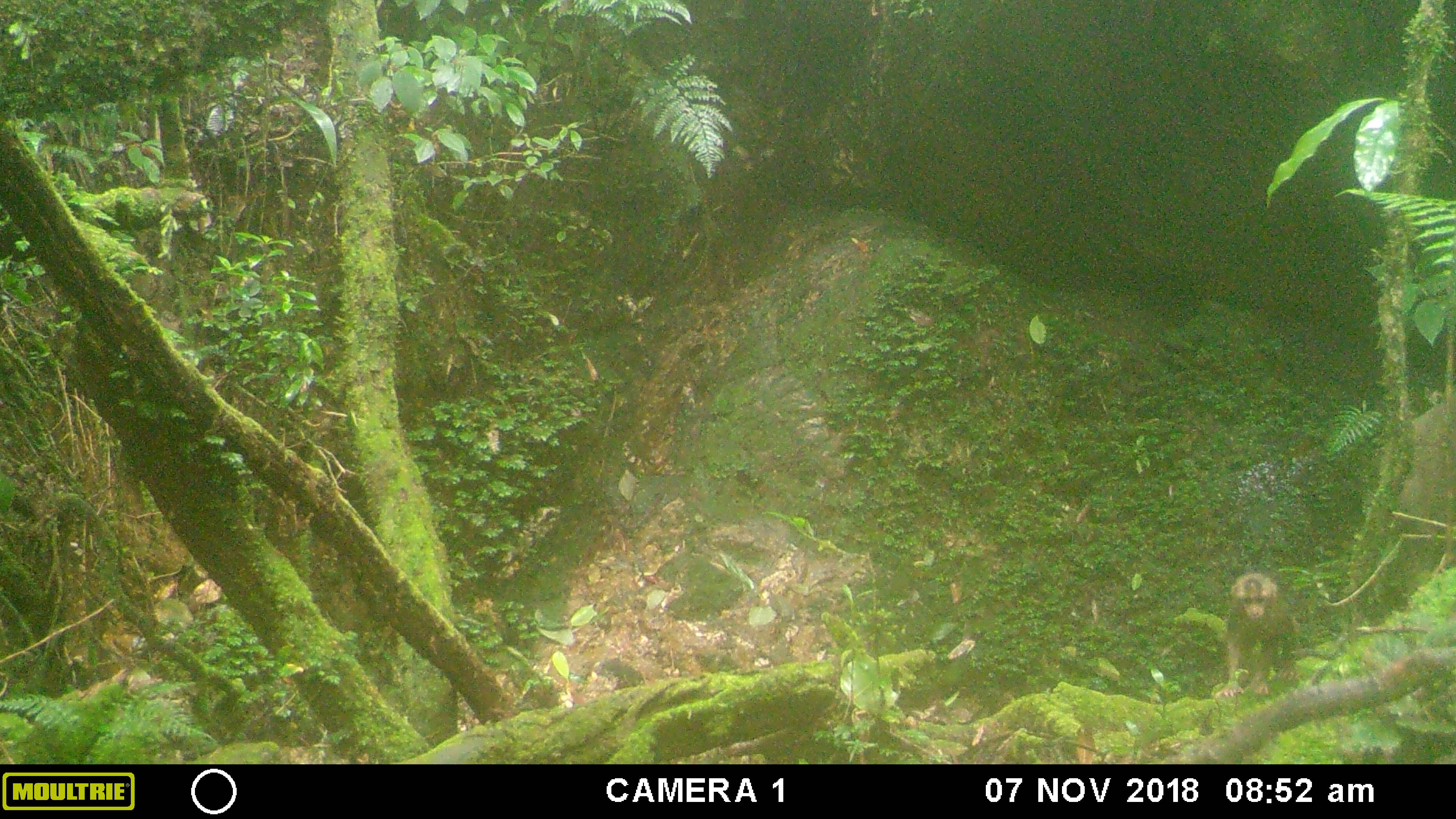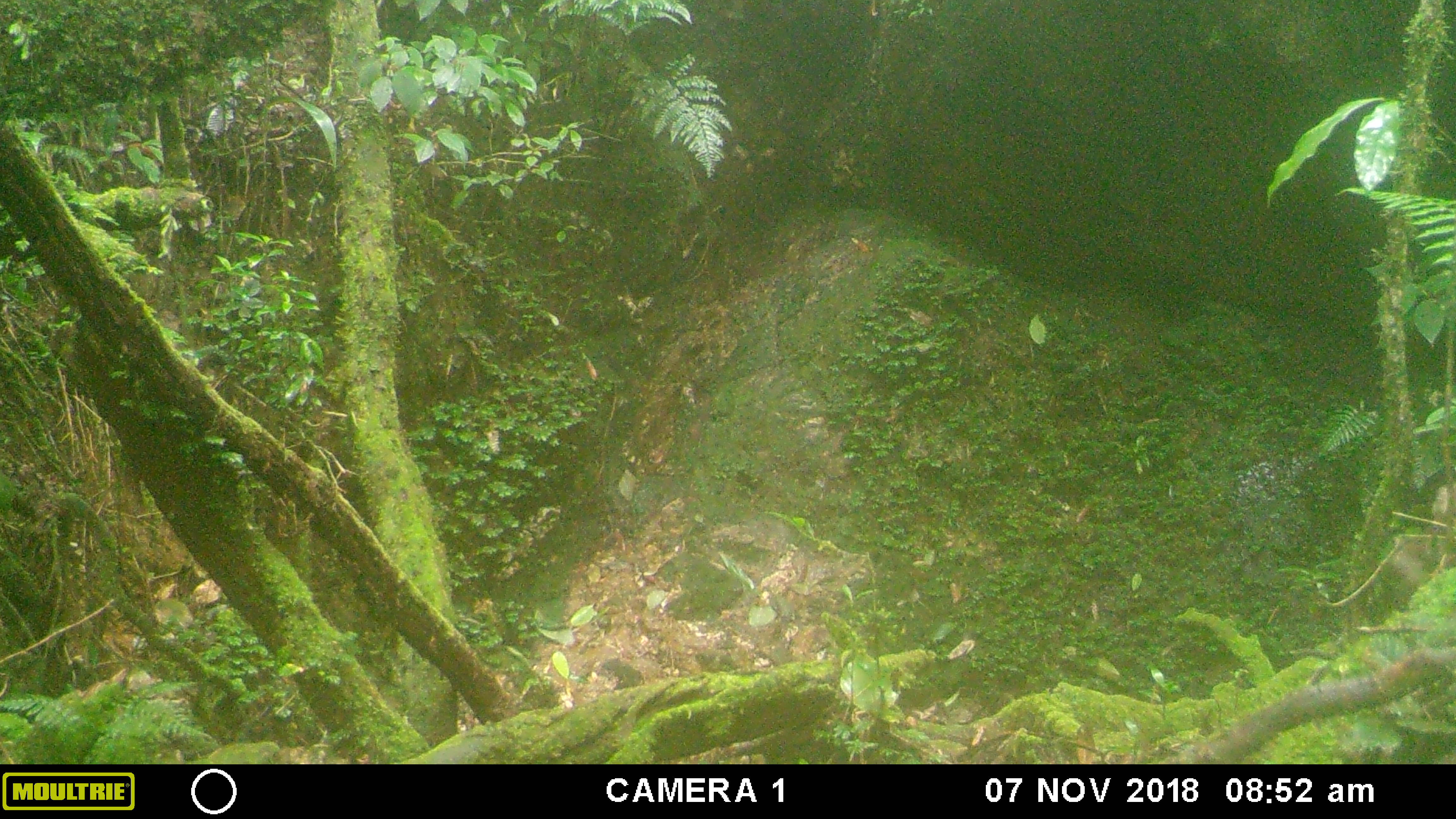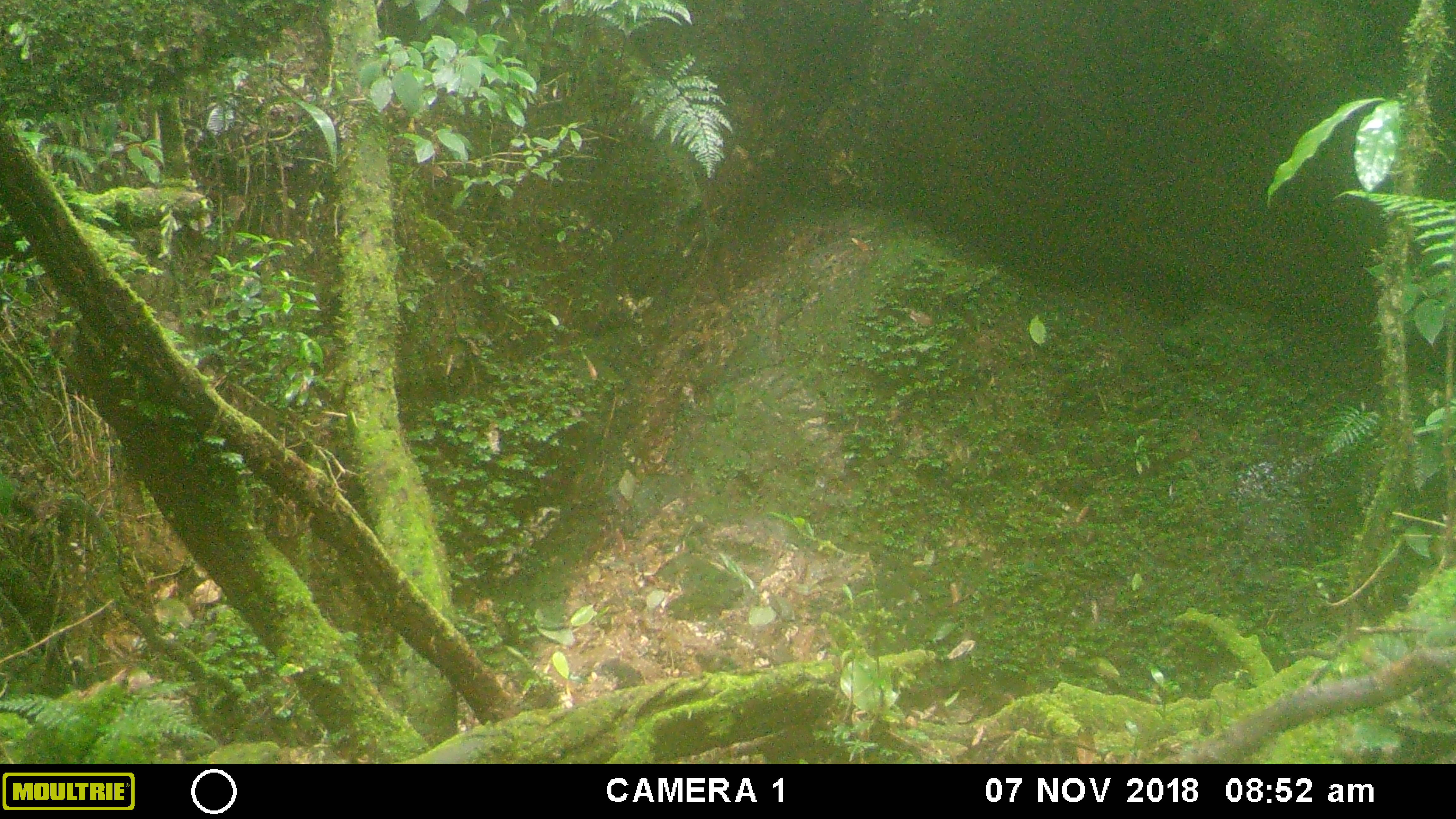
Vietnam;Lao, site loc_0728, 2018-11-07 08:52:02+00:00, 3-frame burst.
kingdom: Animalia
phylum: Chordata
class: Mammalia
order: Primates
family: Cercopithecidae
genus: Macaca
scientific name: Macaca arctoides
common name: stump-tailed macaque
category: stump tailed macaque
Stump tailed macaque (stump-tailed macaque) (Macaca arctoides). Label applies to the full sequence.